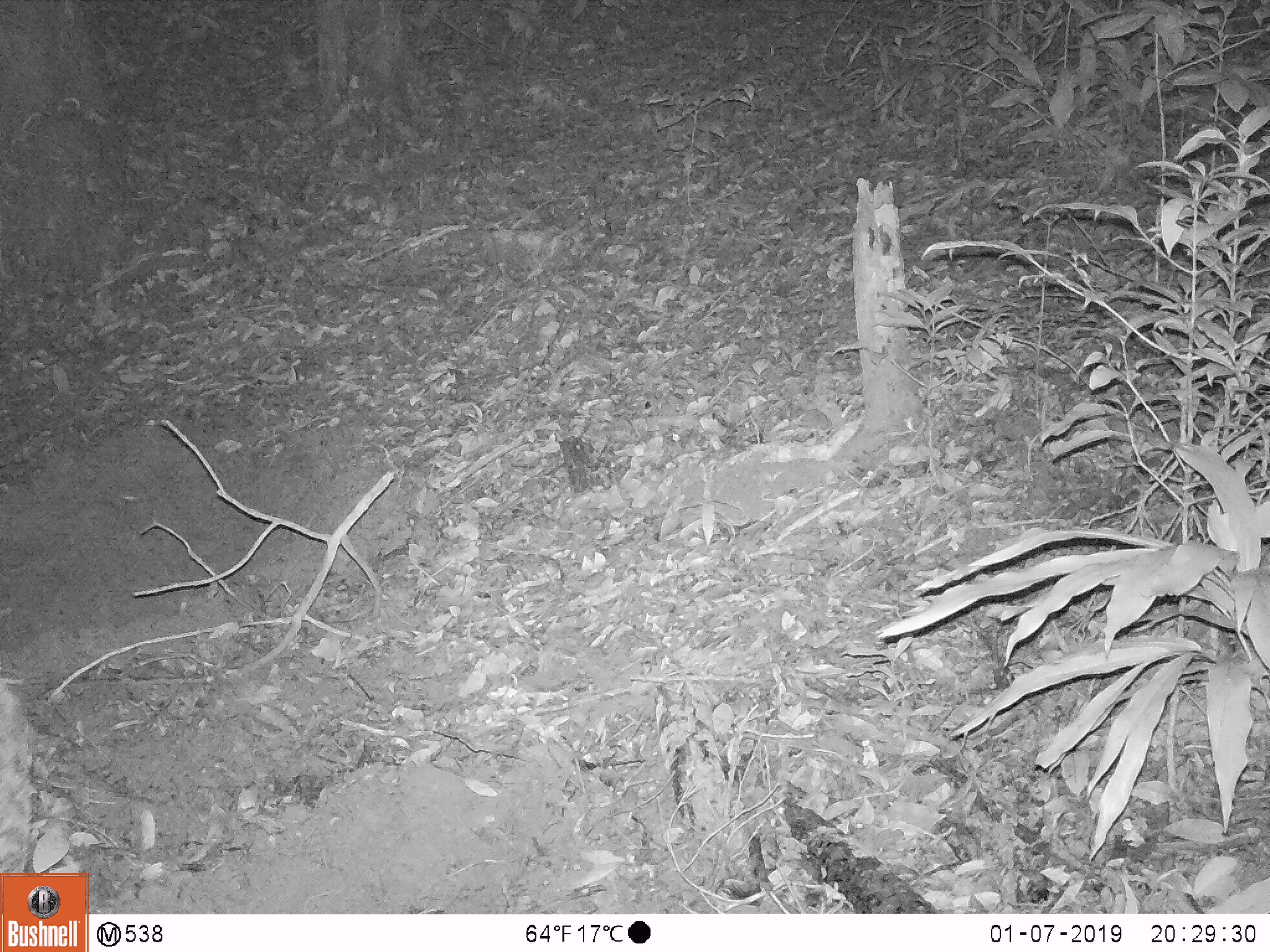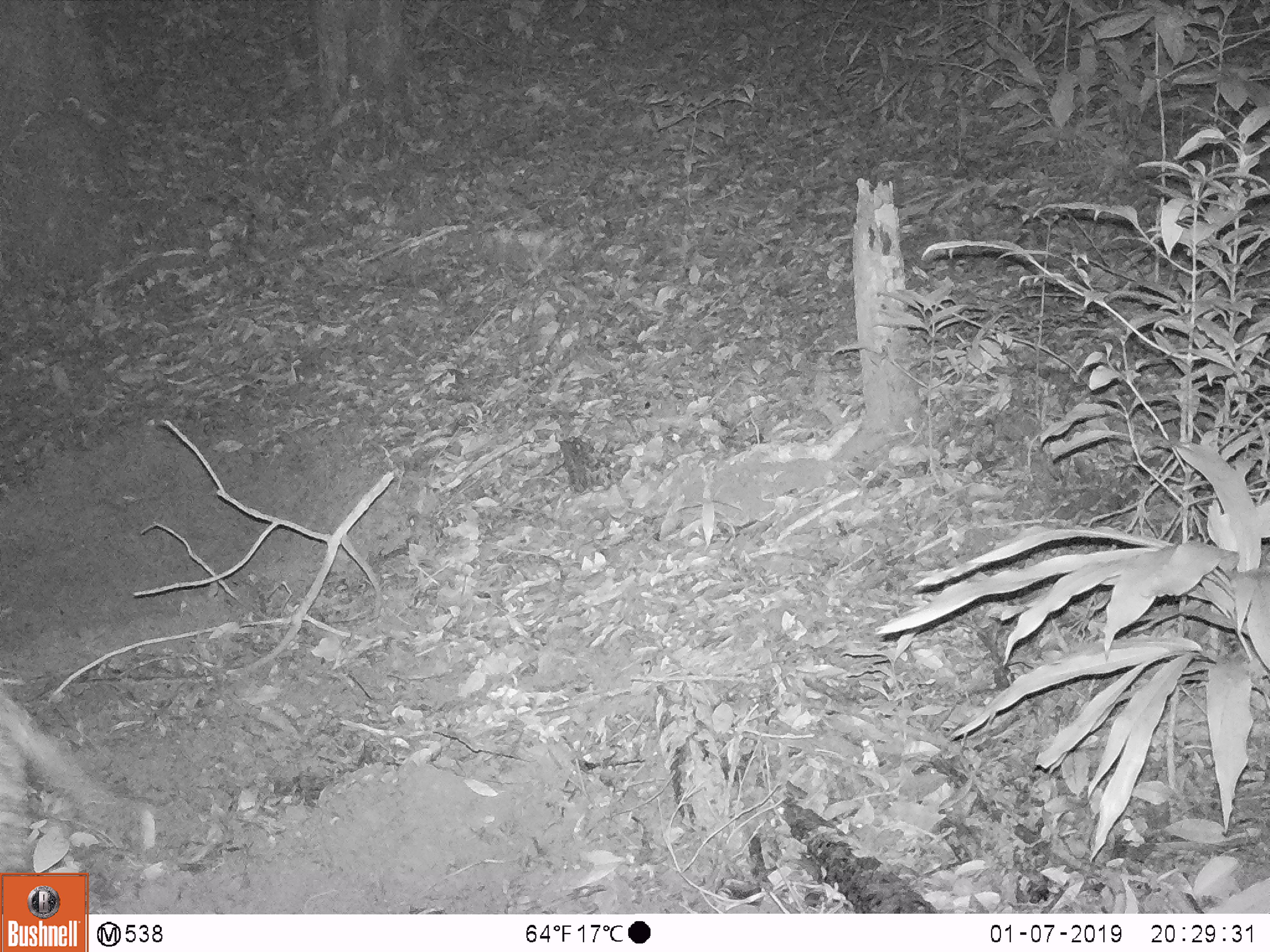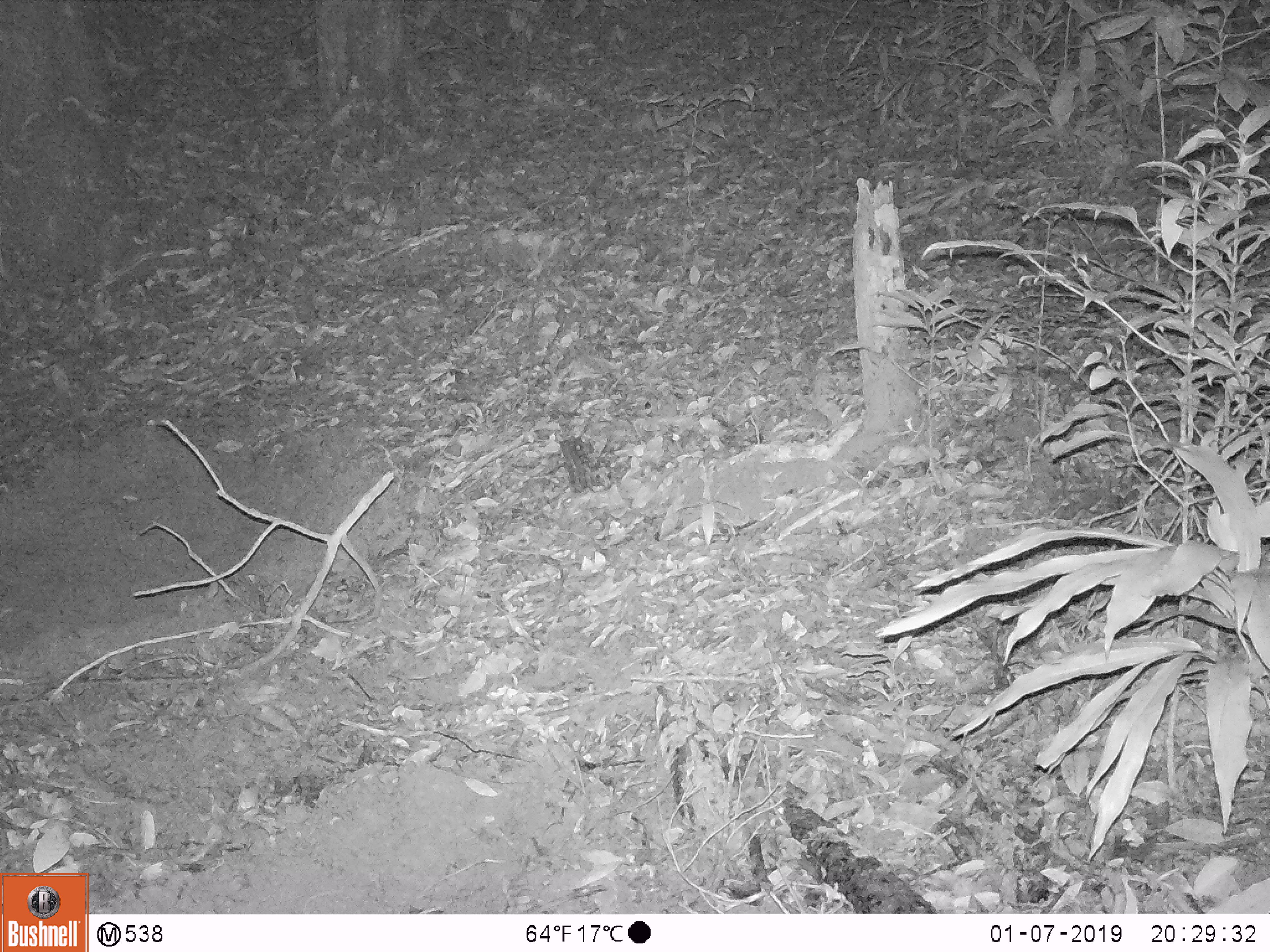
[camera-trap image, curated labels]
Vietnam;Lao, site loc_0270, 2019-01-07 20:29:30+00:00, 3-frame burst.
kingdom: Animalia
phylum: Chordata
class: Mammalia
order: Artiodactyla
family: Suidae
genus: Sus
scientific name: Sus scrofa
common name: eurasian wild pig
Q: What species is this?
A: Eurasian wild pig (Sus scrofa).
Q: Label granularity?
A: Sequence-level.